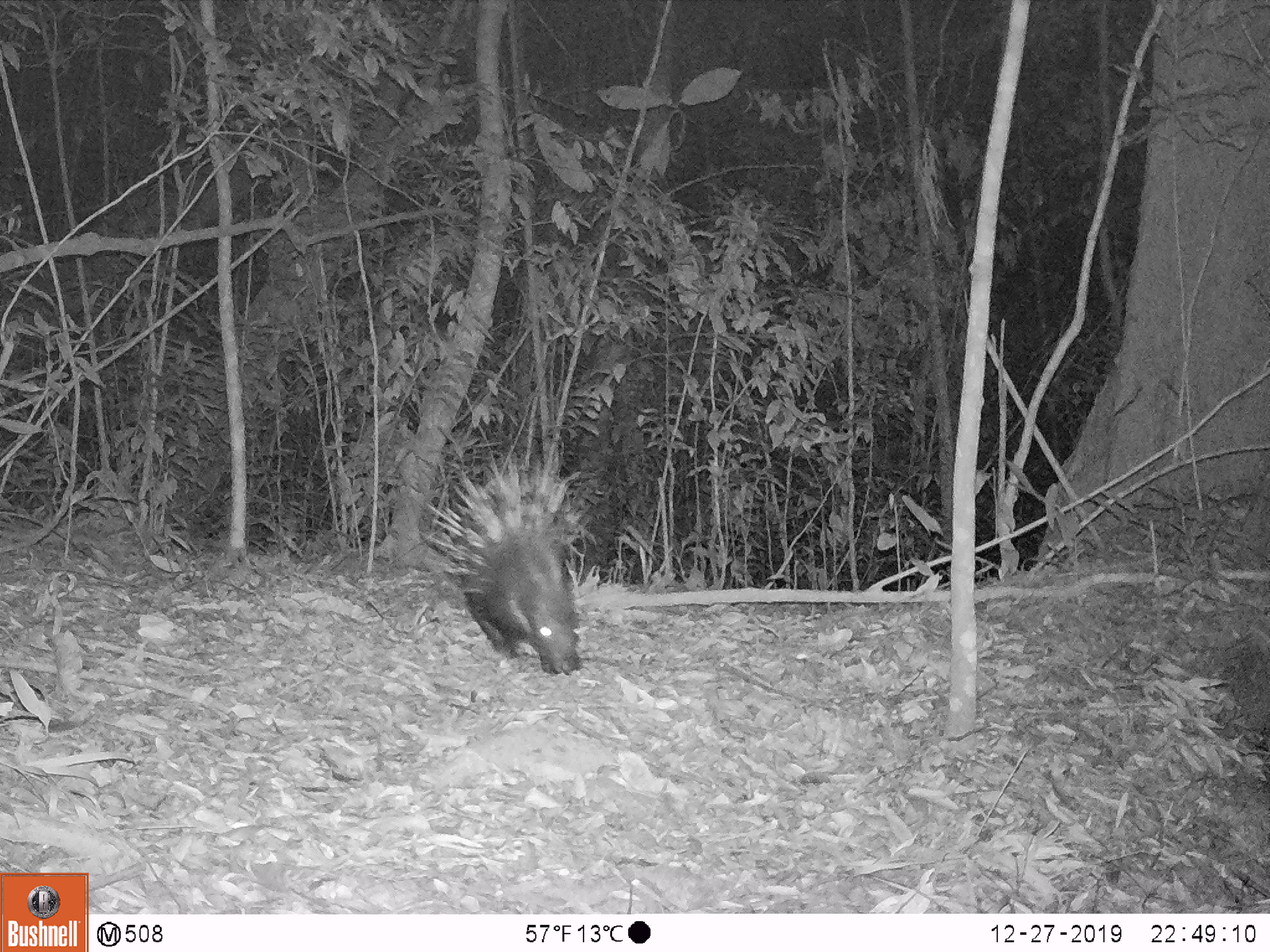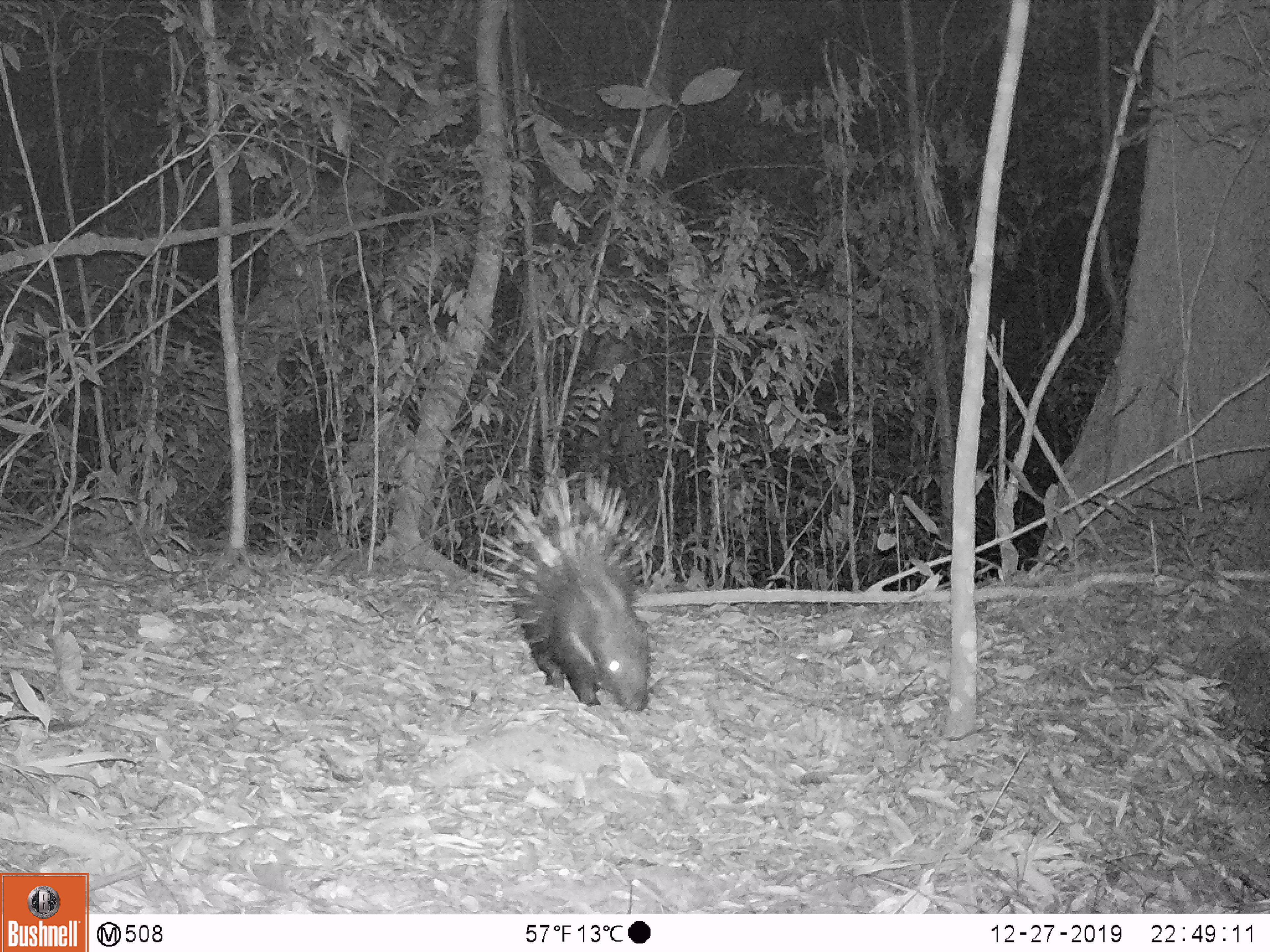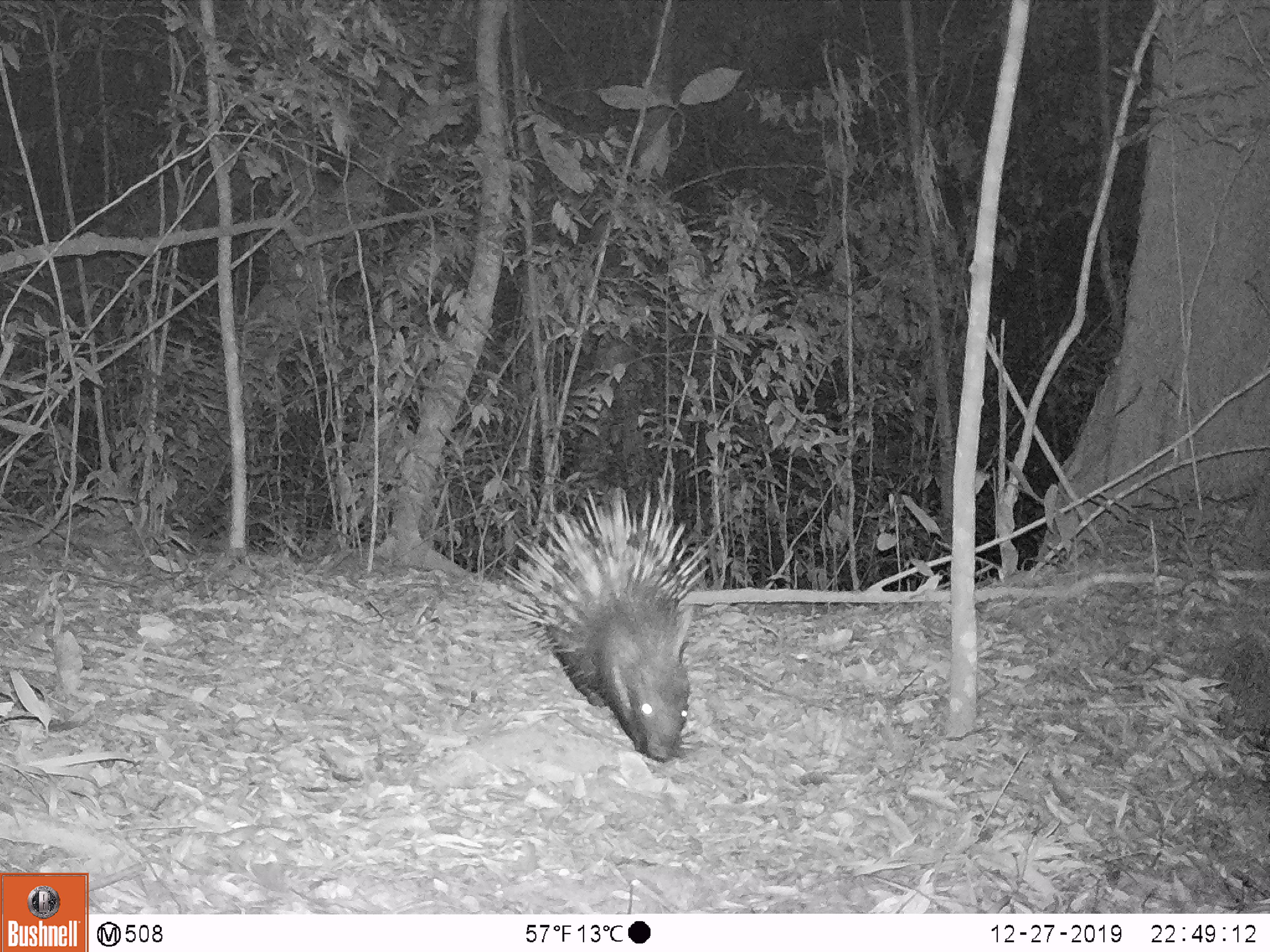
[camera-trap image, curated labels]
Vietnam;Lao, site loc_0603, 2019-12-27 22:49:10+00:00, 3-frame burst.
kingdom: Animalia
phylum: Chordata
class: Mammalia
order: Rodentia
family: Hystricidae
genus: Hystrix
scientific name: Hystrix brachyura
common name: malayan porcupine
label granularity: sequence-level